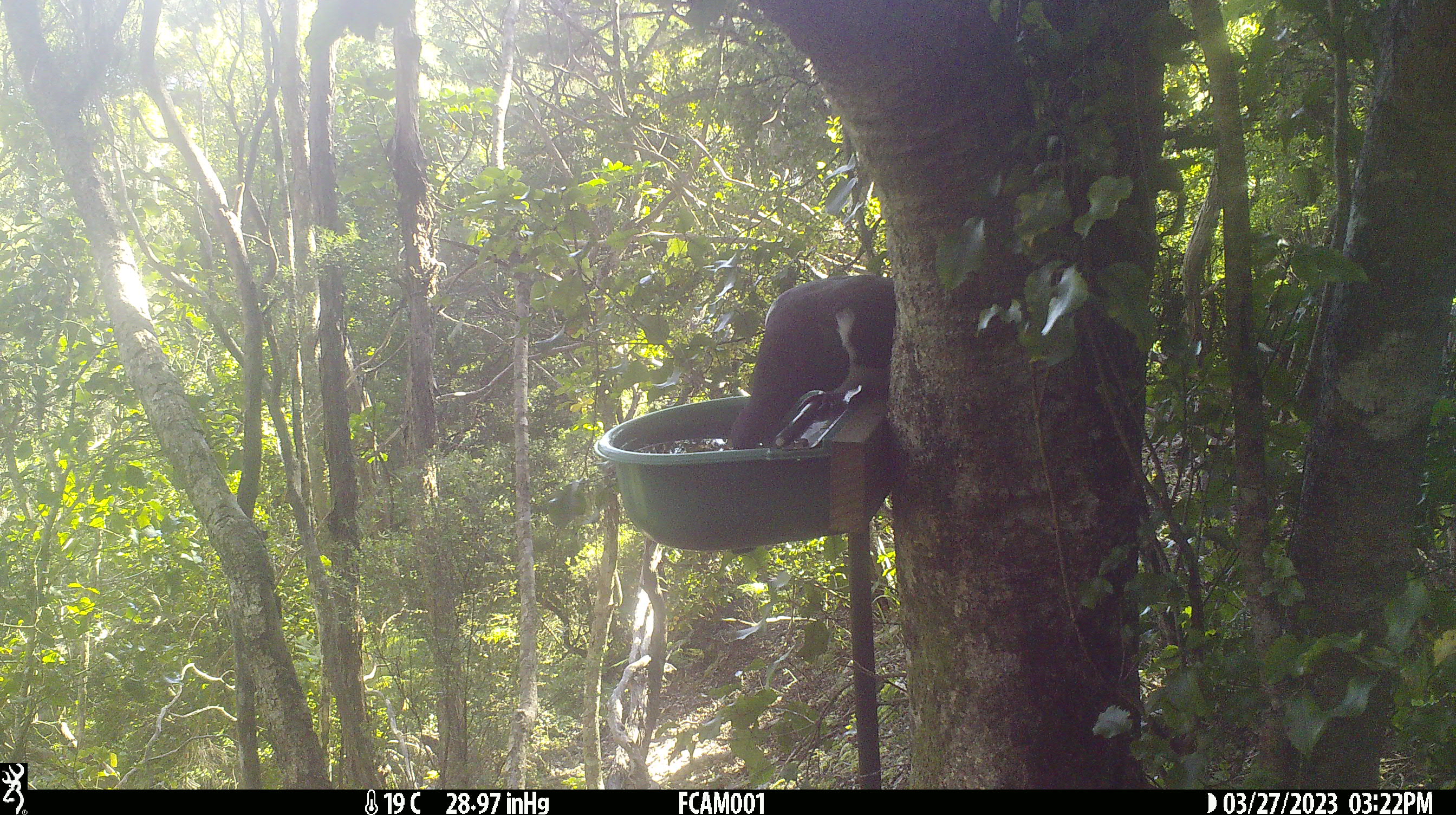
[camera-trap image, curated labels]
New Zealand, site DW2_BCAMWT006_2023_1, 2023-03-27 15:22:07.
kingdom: Animalia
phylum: Chordata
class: Aves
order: Columbiformes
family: Columbidae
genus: Hemiphaga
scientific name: Hemiphaga novaeseelandiae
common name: new zealand pigeon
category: kereru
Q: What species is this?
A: Kereru (new zealand pigeon) (Hemiphaga novaeseelandiae).